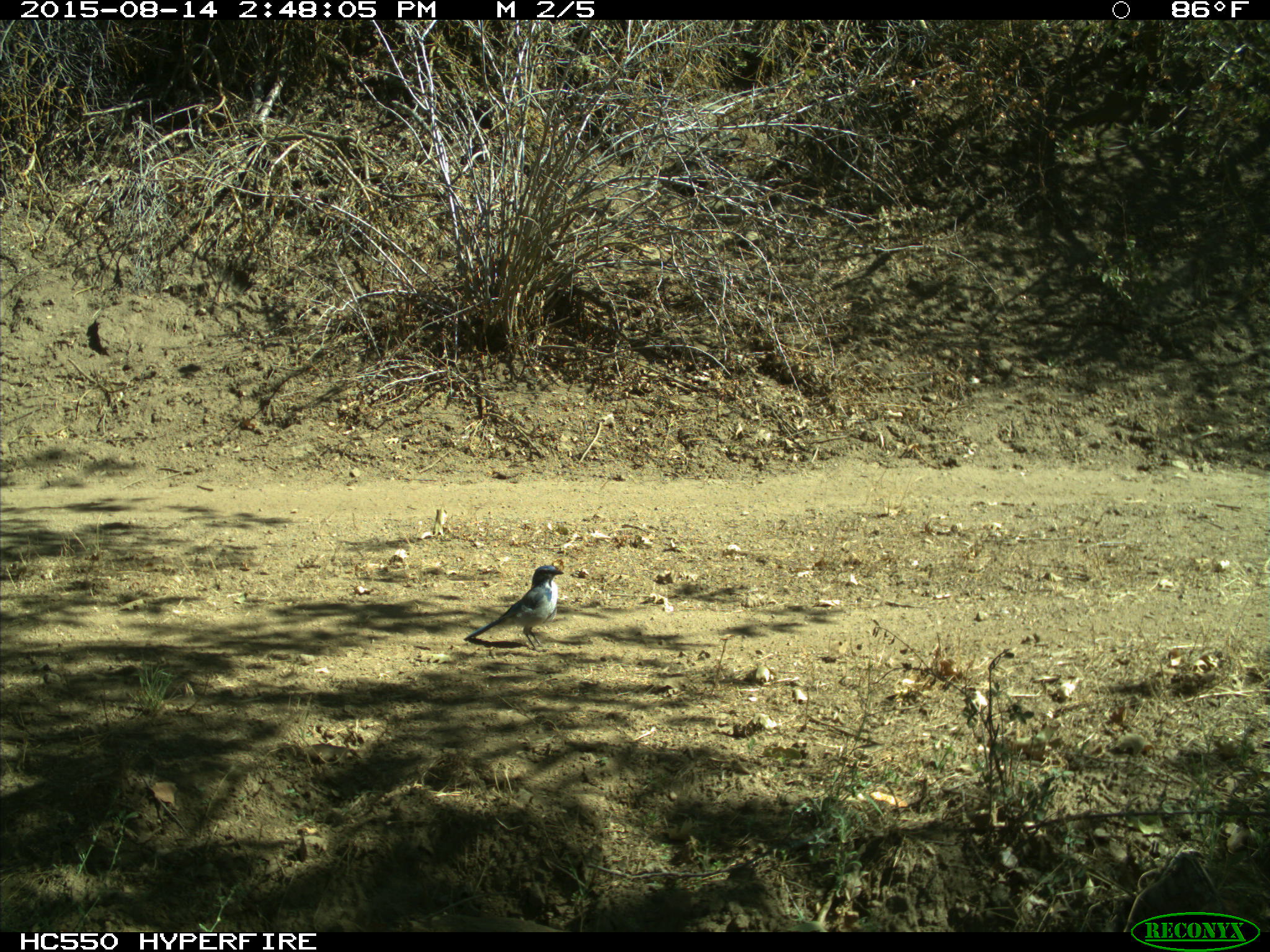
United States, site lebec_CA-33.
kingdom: Animalia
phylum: Chordata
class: Aves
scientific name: Aves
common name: birds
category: unidentified bird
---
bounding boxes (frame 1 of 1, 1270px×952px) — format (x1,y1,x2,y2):
animal: (463,566,564,654)